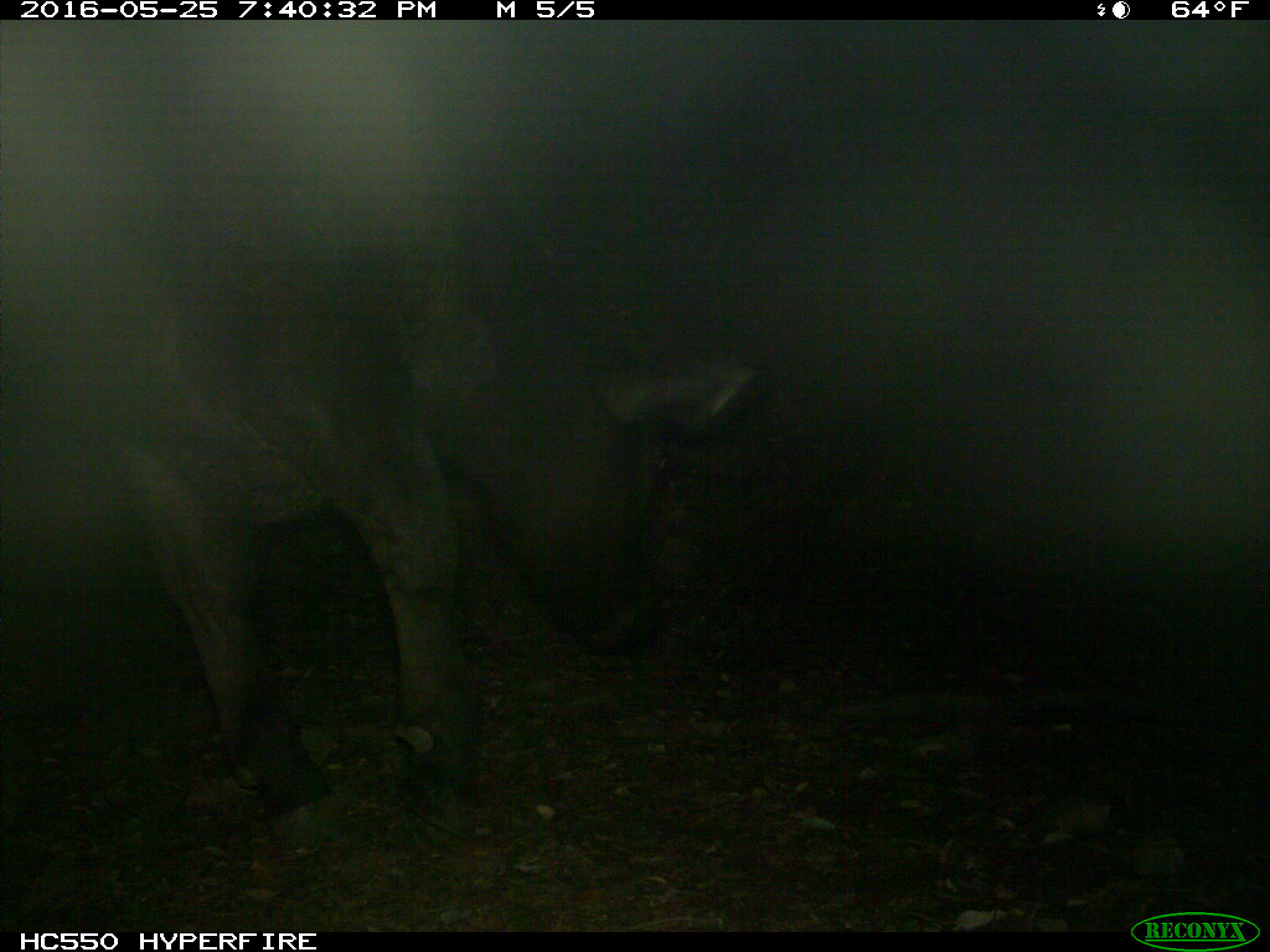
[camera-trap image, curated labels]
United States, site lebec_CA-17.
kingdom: Animalia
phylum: Chordata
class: Mammalia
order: Artiodactyla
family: Bovidae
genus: Bos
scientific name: Bos taurus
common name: domestic cow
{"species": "Bos taurus (domestic cow)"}